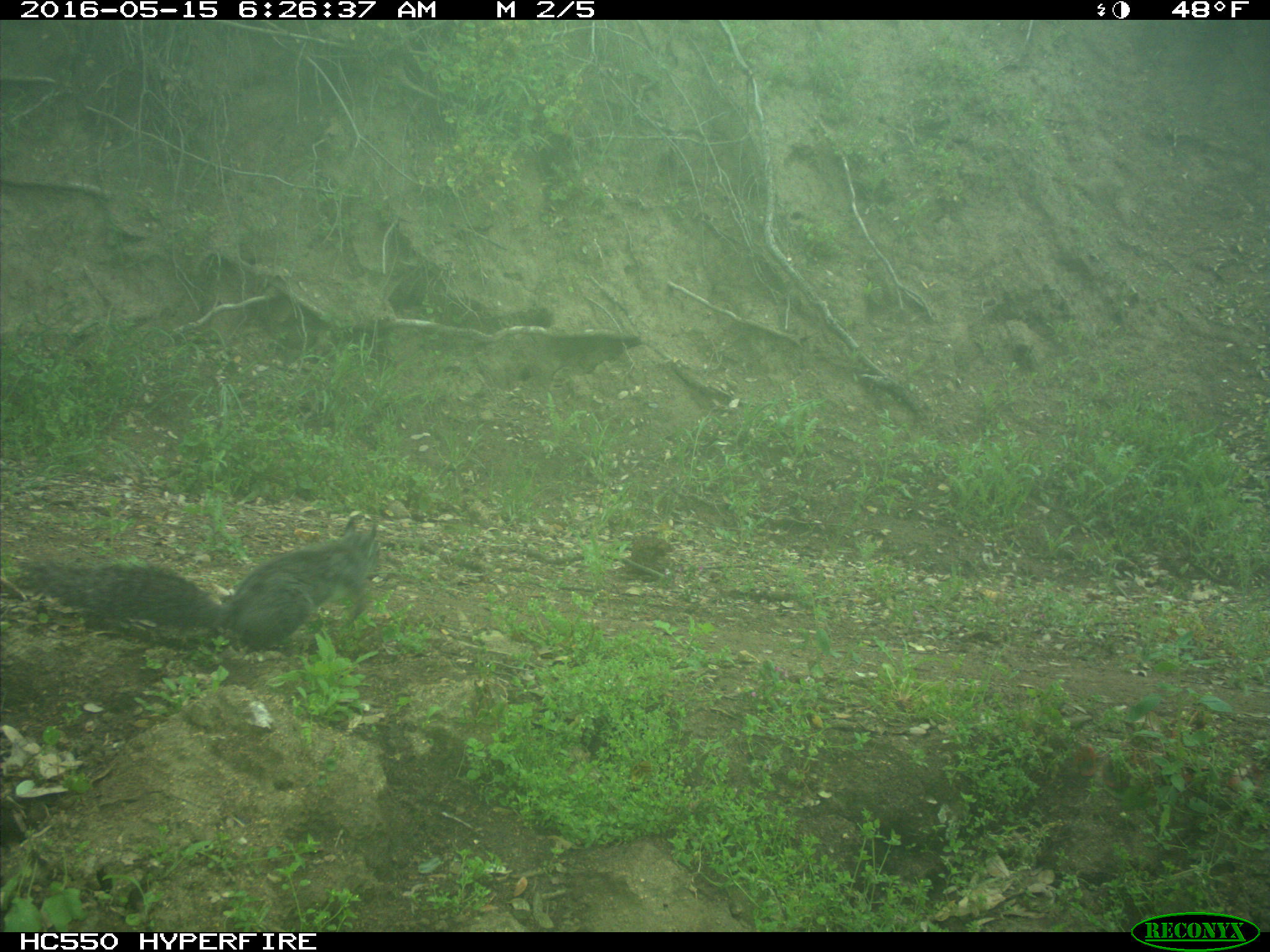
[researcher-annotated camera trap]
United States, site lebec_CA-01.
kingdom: Animalia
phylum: Chordata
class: Mammalia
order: Rodentia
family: Sciuridae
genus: Sciurus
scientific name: Sciurus carolinensis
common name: eastern gray squirrel